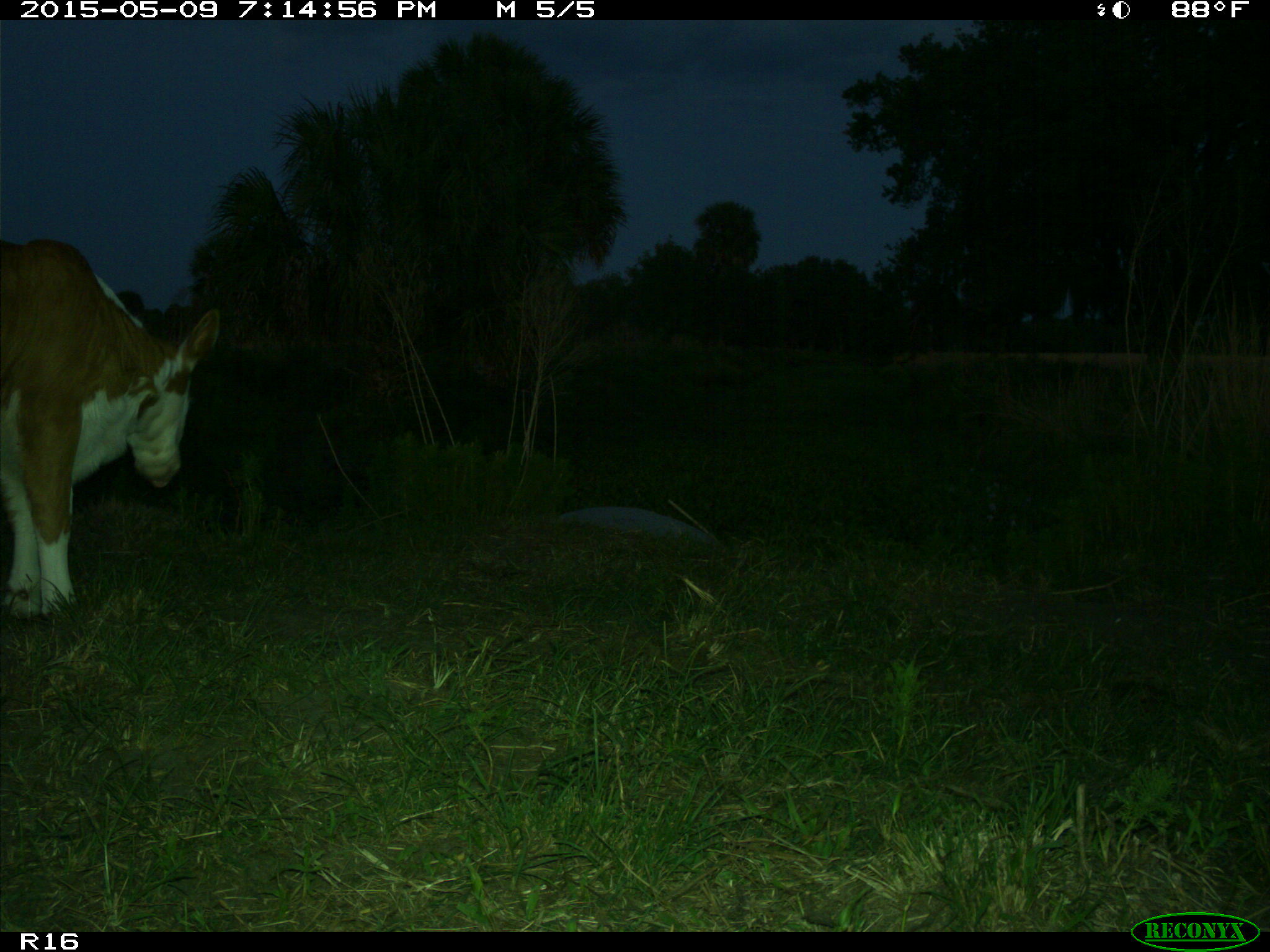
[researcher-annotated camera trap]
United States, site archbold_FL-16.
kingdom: Animalia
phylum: Chordata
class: Mammalia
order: Artiodactyla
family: Bovidae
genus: Bos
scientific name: Bos taurus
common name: domestic cow